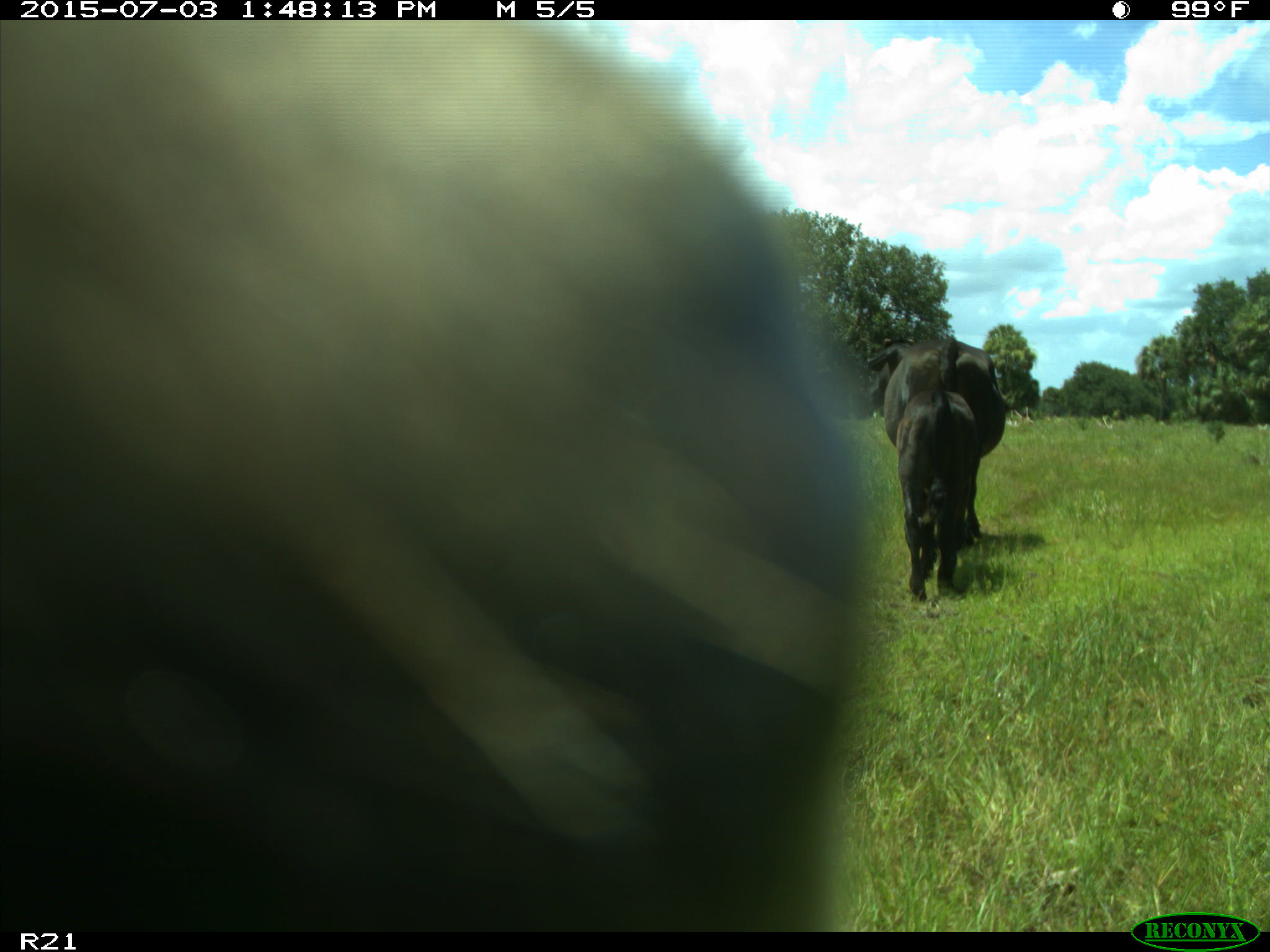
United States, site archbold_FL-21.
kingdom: Animalia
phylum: Chordata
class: Mammalia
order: Artiodactyla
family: Bovidae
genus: Bos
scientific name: Bos taurus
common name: domestic cow